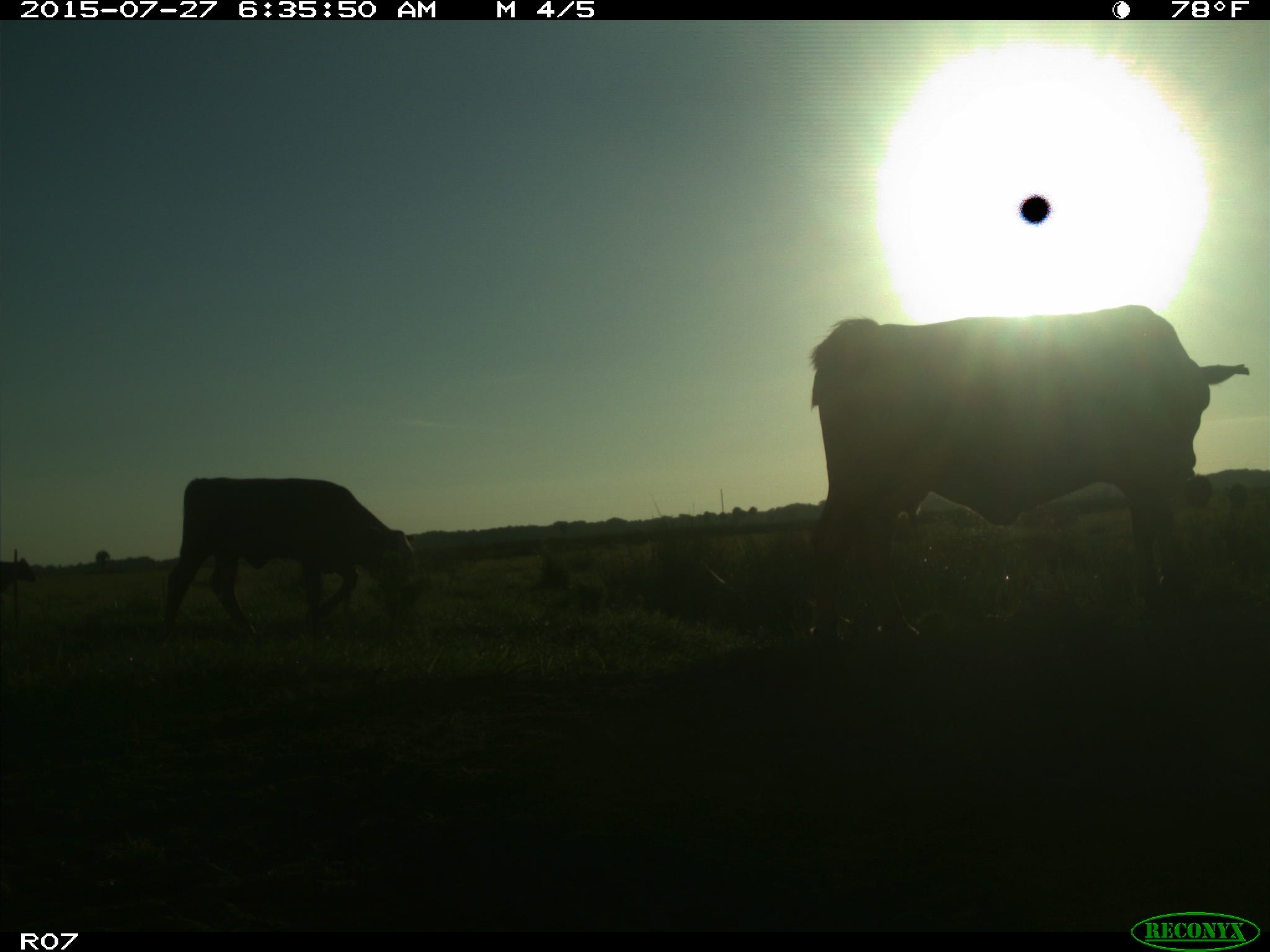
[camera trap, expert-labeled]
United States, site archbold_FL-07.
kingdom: Animalia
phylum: Chordata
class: Mammalia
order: Artiodactyla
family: Bovidae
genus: Bos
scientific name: Bos taurus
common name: domestic cow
Bos taurus (domestic cow).